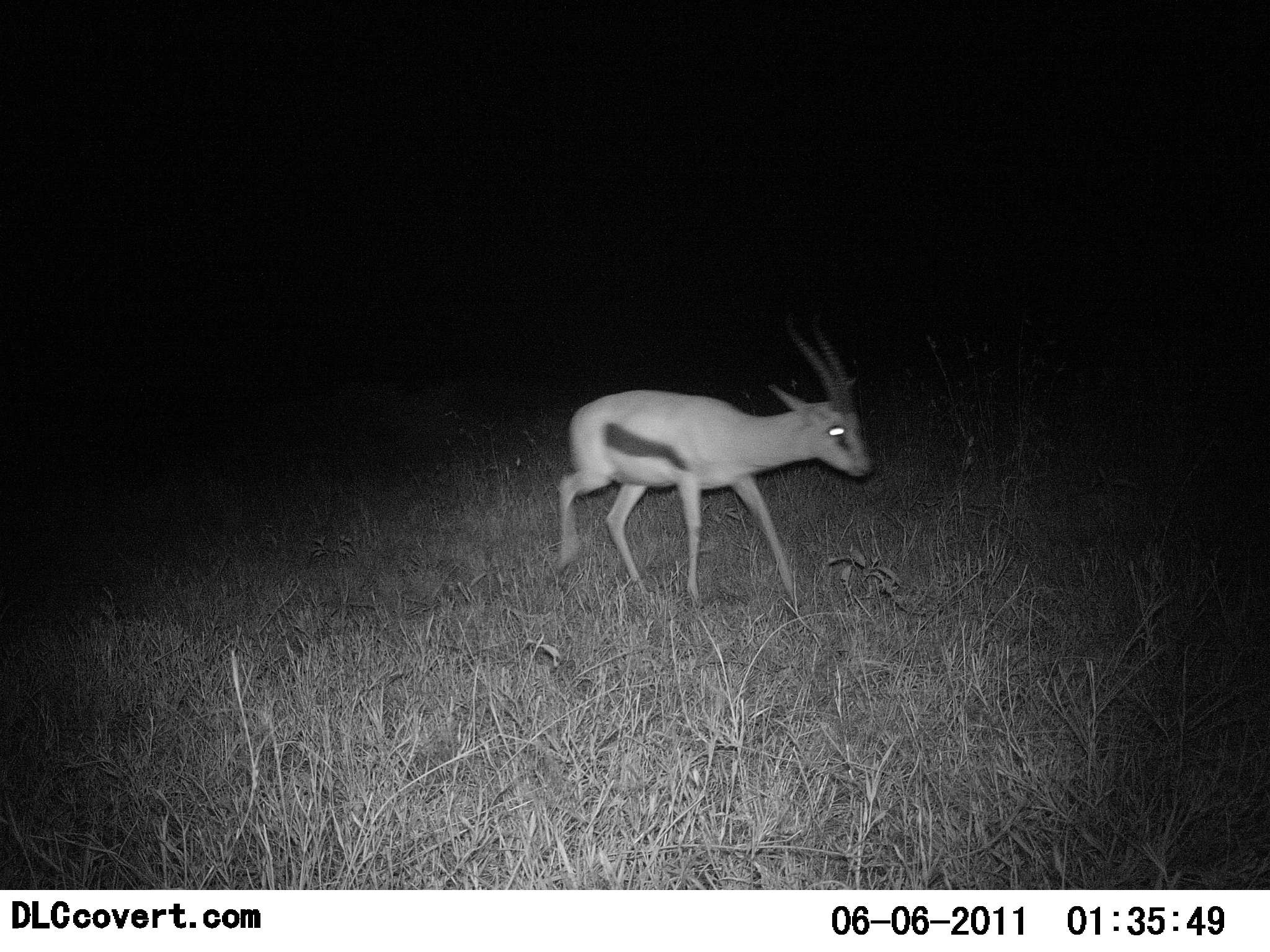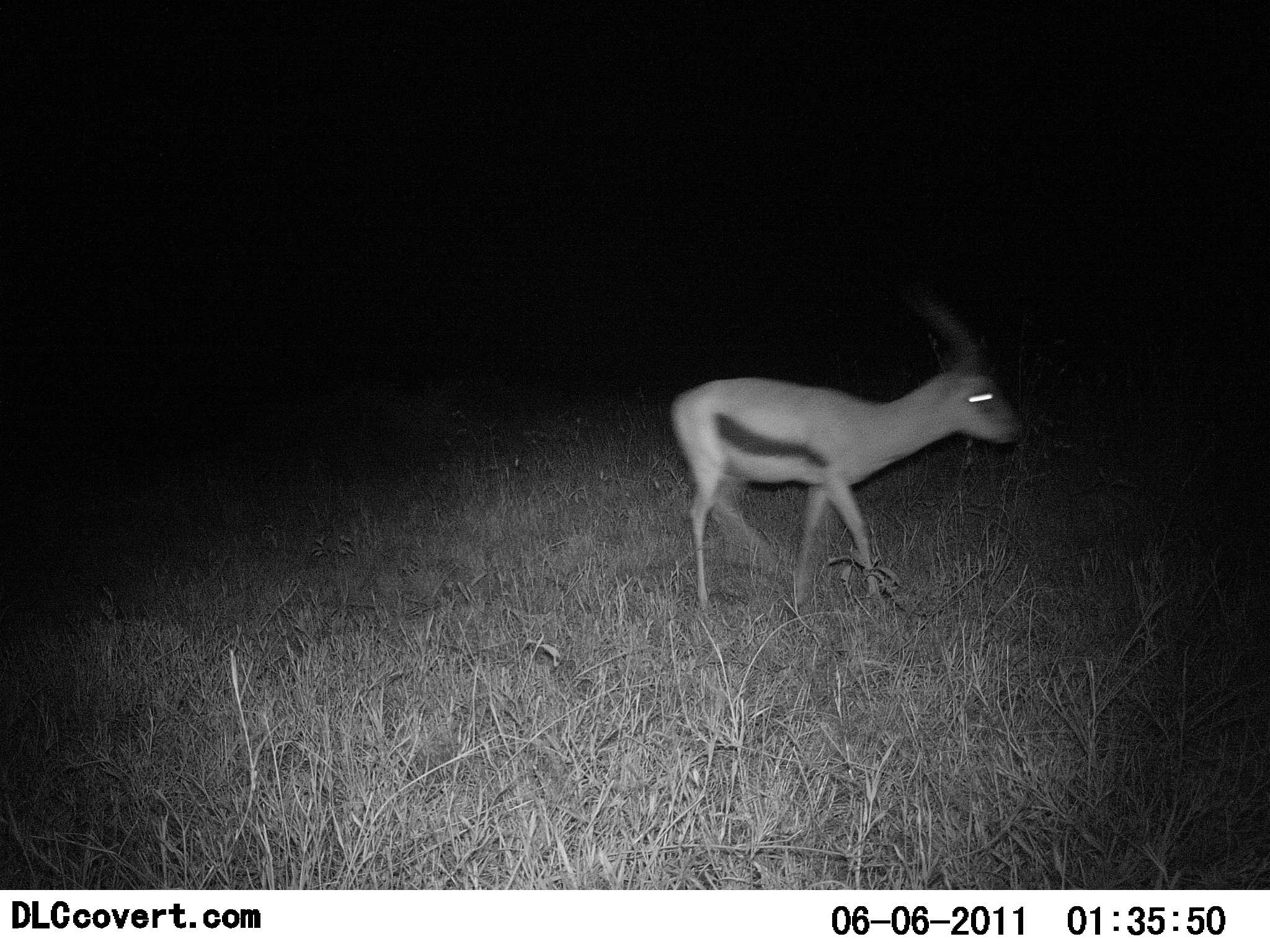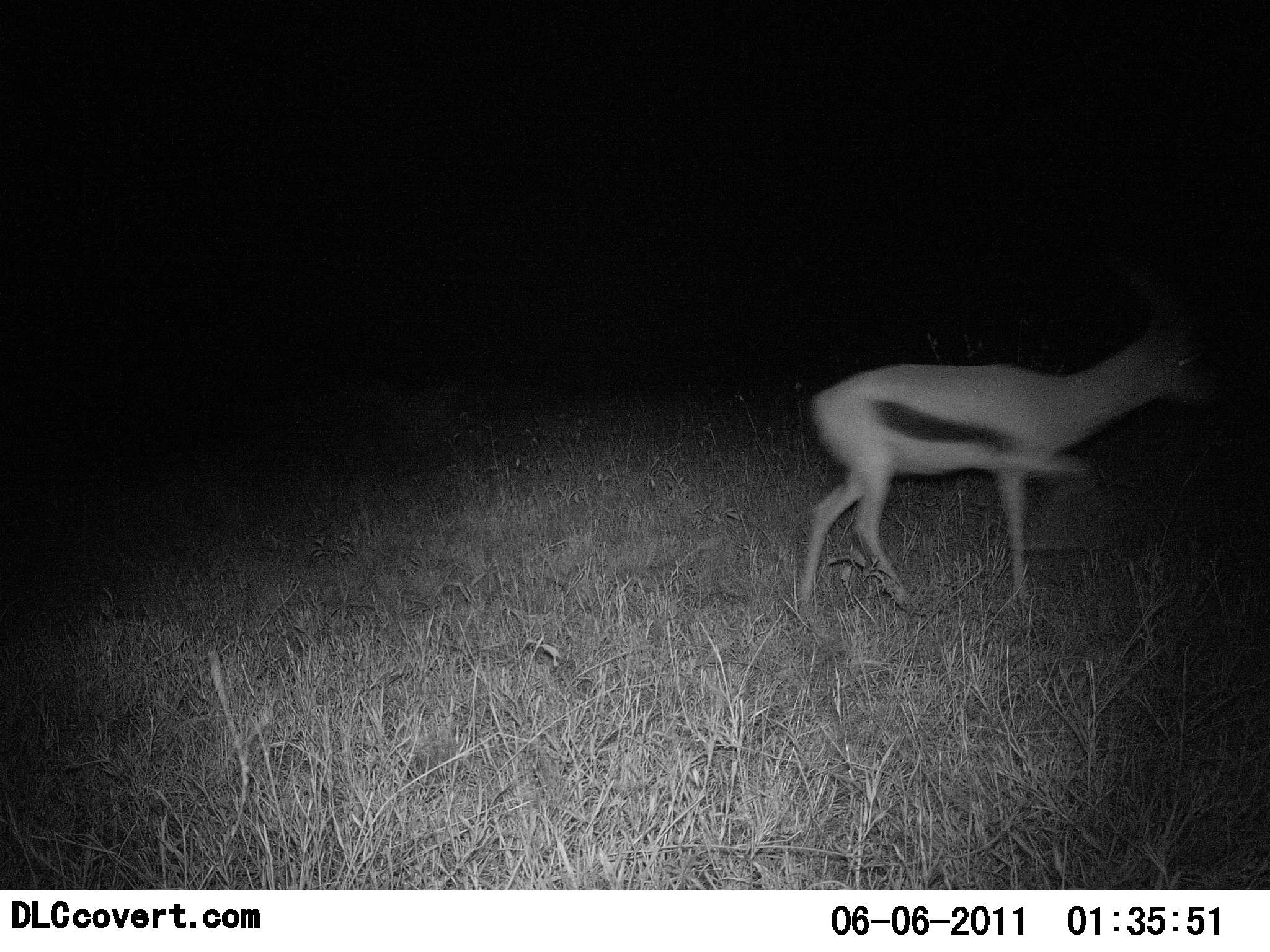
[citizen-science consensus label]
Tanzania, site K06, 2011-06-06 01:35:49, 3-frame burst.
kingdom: Animalia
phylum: Chordata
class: Mammalia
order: Artiodactyla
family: Bovidae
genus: Eudorcas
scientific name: Eudorcas thomsonii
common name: thomson's gazelle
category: gazellethomsons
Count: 1.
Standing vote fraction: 0%.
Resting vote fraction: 0%.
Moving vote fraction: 100%.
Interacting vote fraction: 0%.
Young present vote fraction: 0%.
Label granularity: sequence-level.